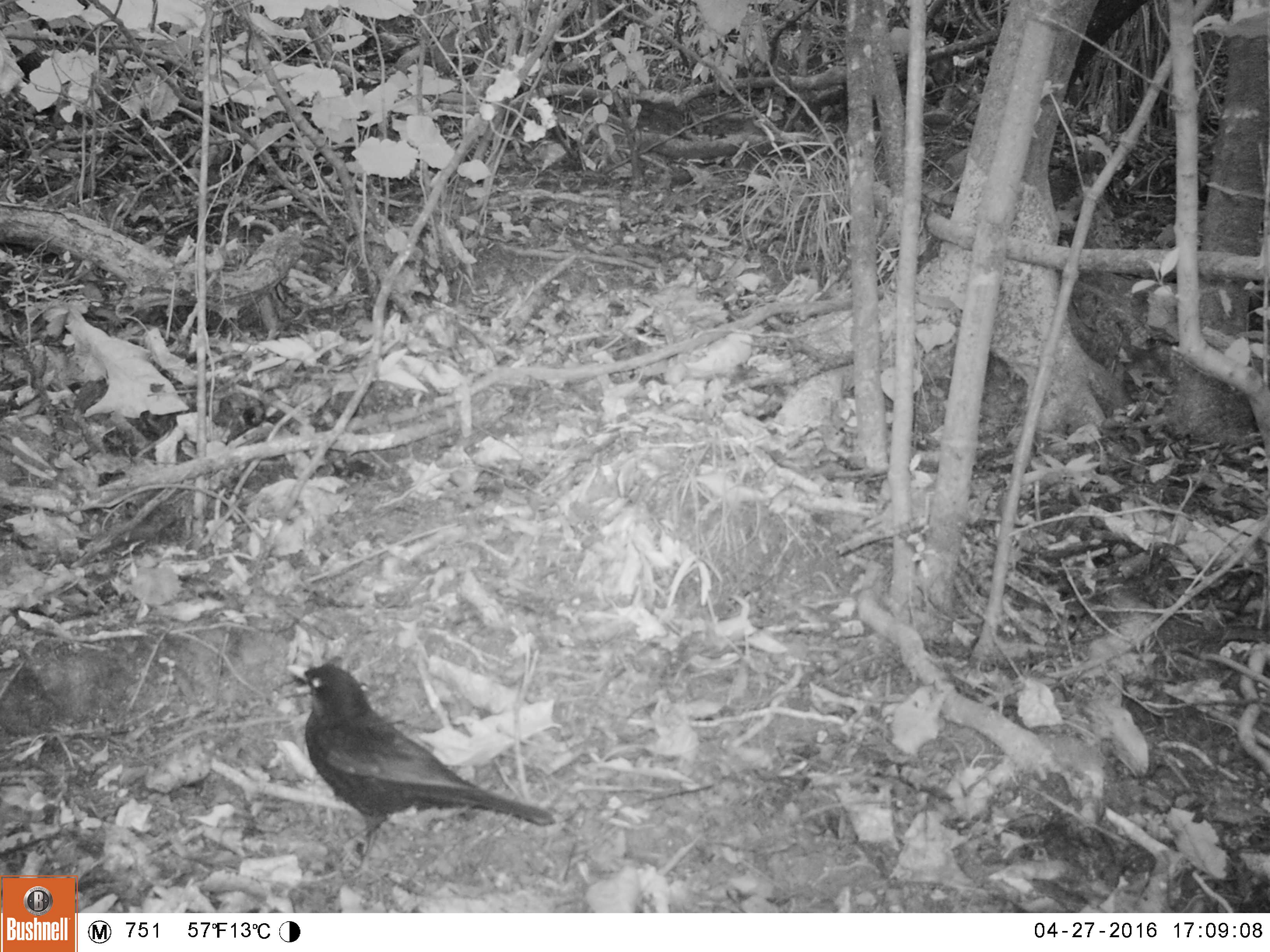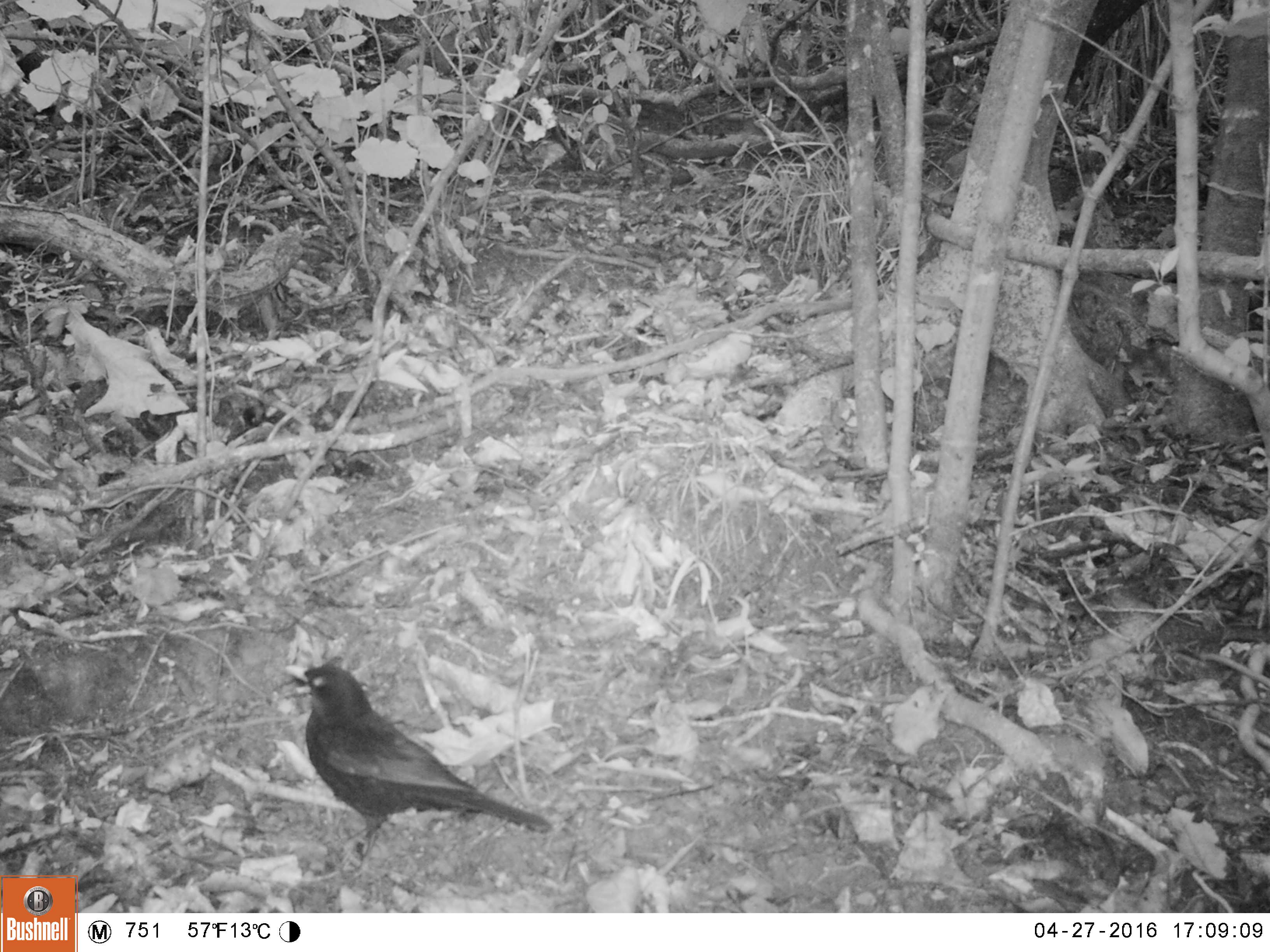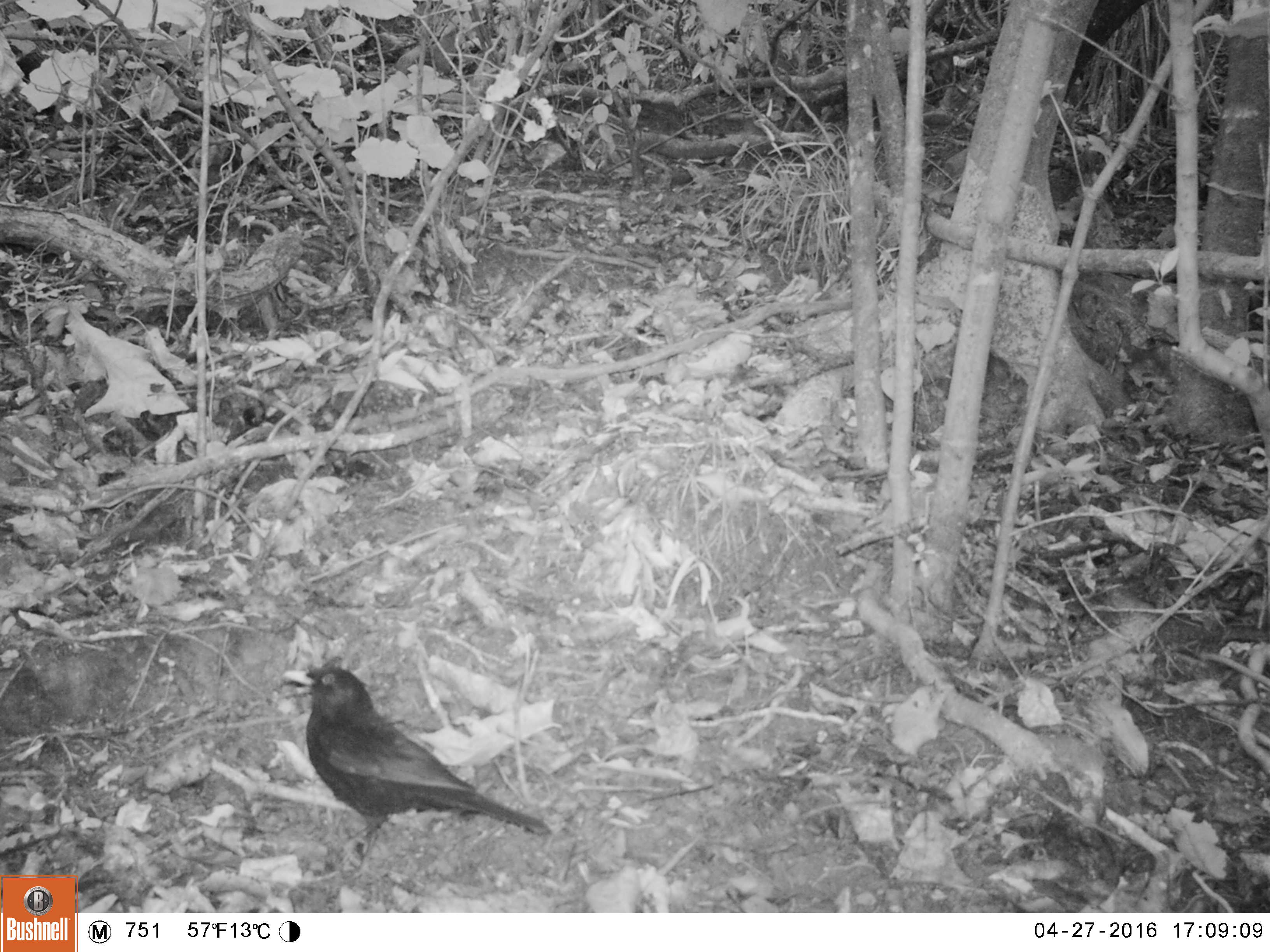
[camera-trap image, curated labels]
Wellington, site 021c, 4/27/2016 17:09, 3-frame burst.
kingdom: Animalia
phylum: Chordata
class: Aves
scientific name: Aves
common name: bird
Bird (Aves).